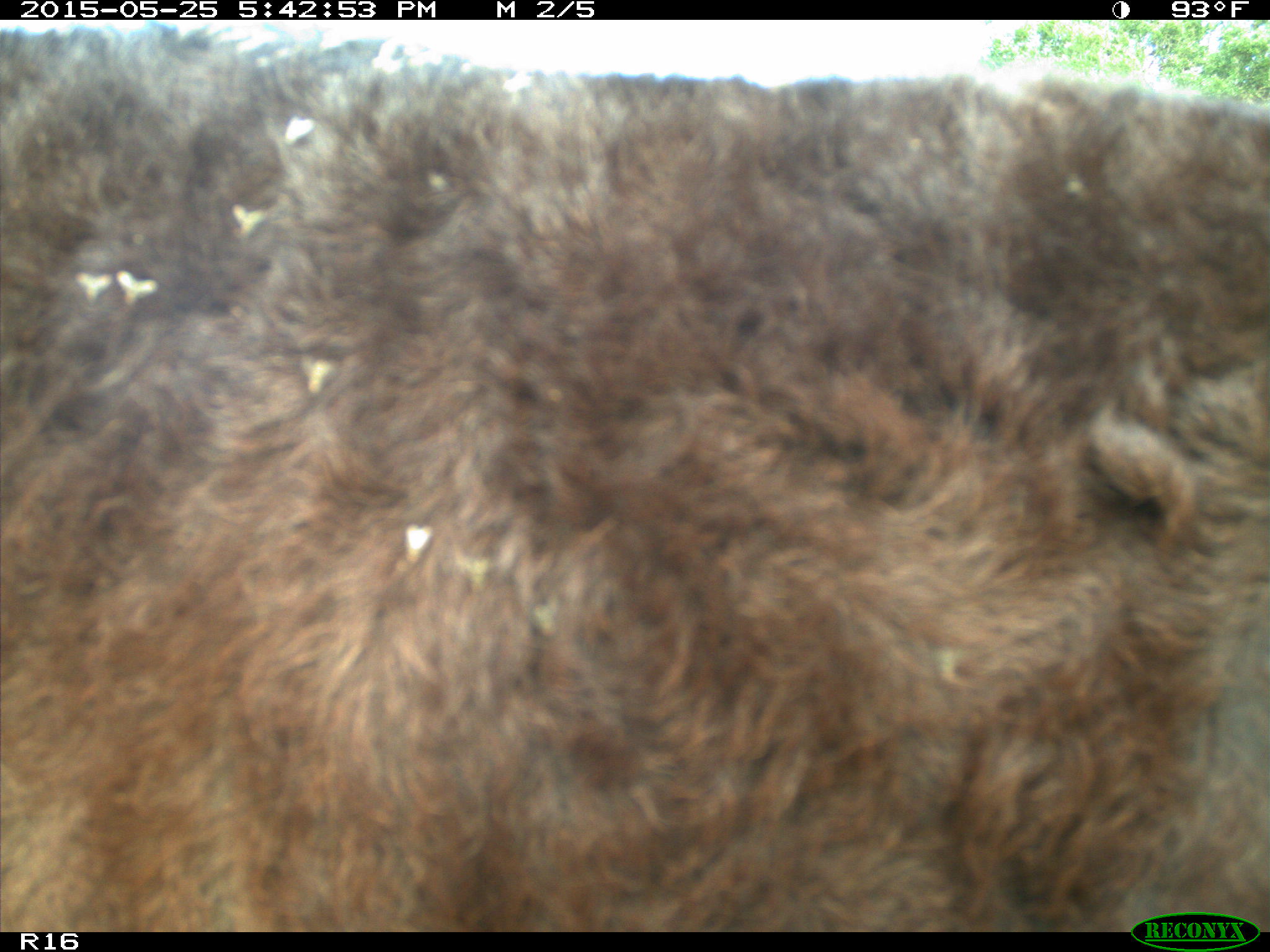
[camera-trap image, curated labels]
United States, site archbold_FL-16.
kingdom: Animalia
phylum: Chordata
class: Mammalia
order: Artiodactyla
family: Bovidae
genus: Bos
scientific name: Bos taurus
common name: domestic cow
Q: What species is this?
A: Bos taurus (domestic cow).